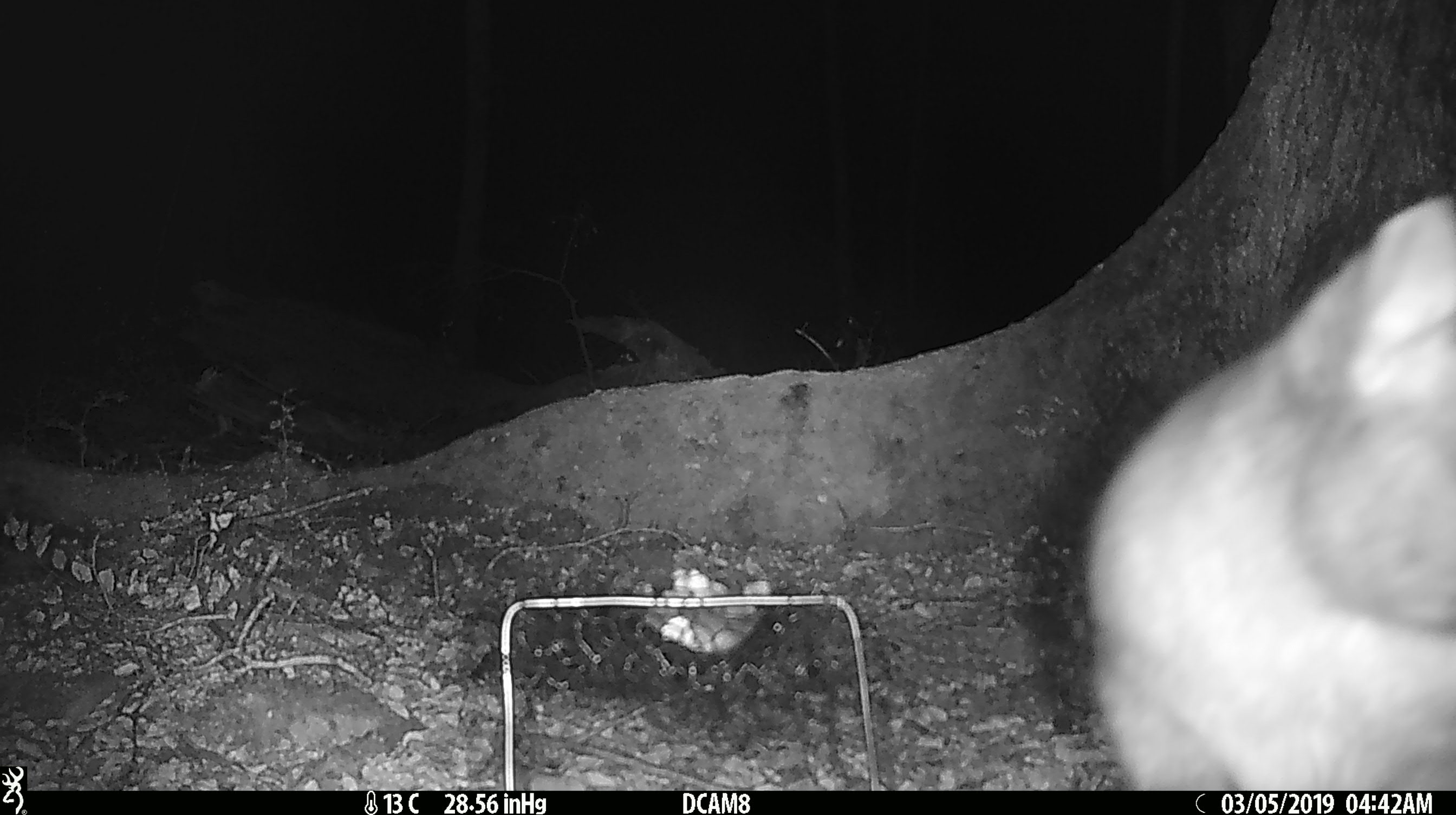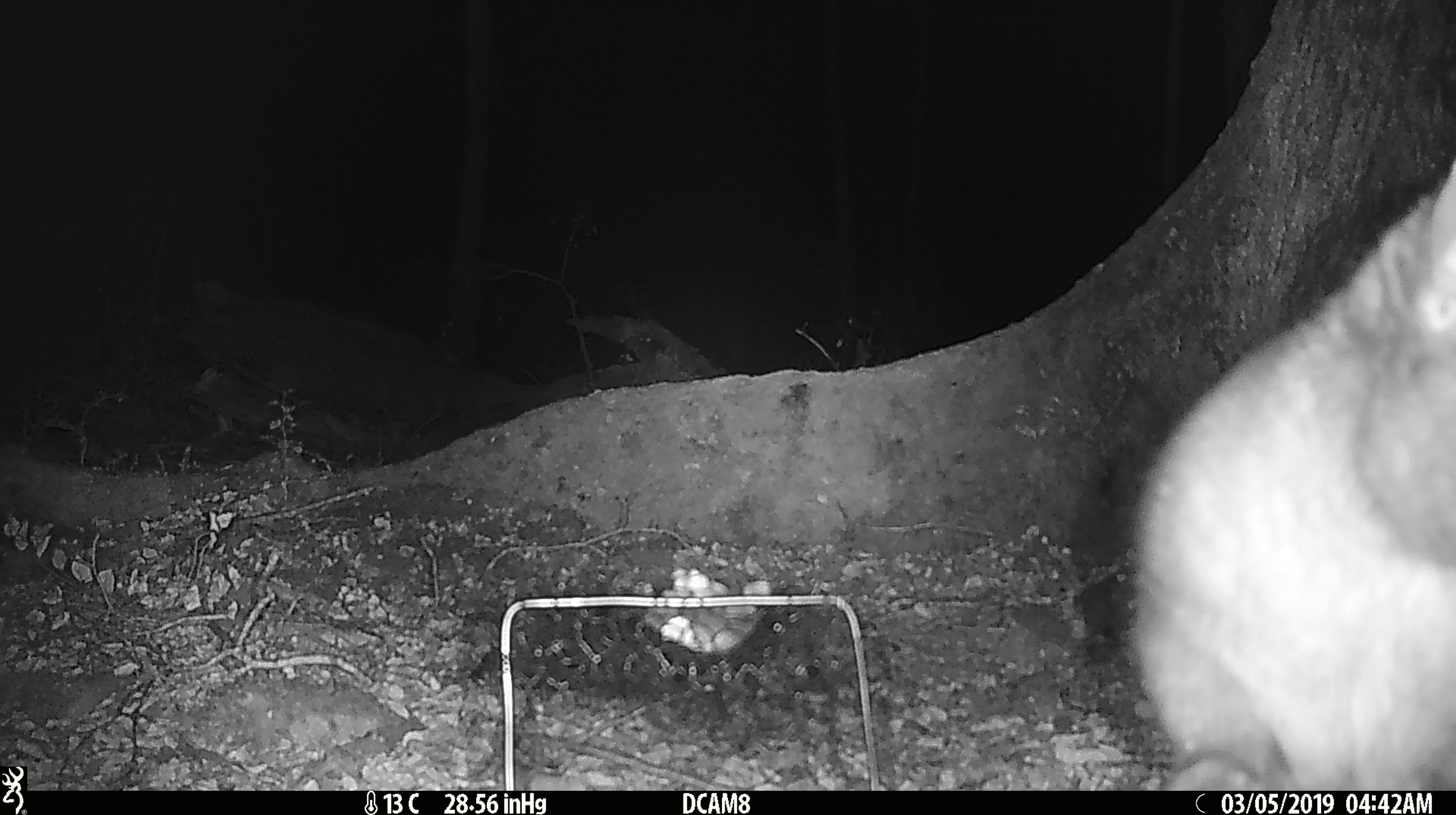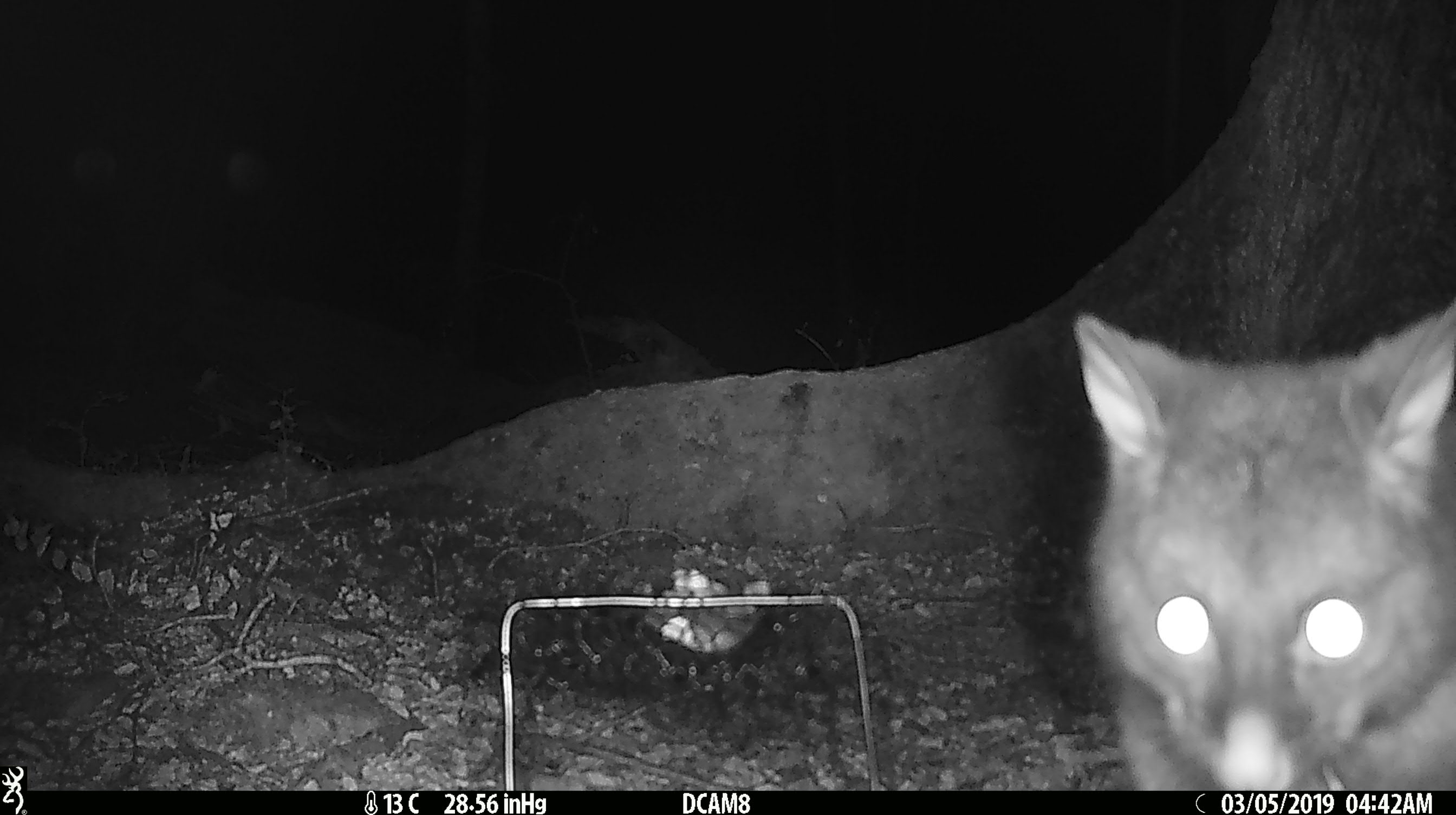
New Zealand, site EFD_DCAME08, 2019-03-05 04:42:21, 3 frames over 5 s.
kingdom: Animalia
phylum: Chordata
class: Mammalia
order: Diprotodontia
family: Phalangeridae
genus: Trichosurus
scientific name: Trichosurus vulpecula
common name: common brushtail possum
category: possum